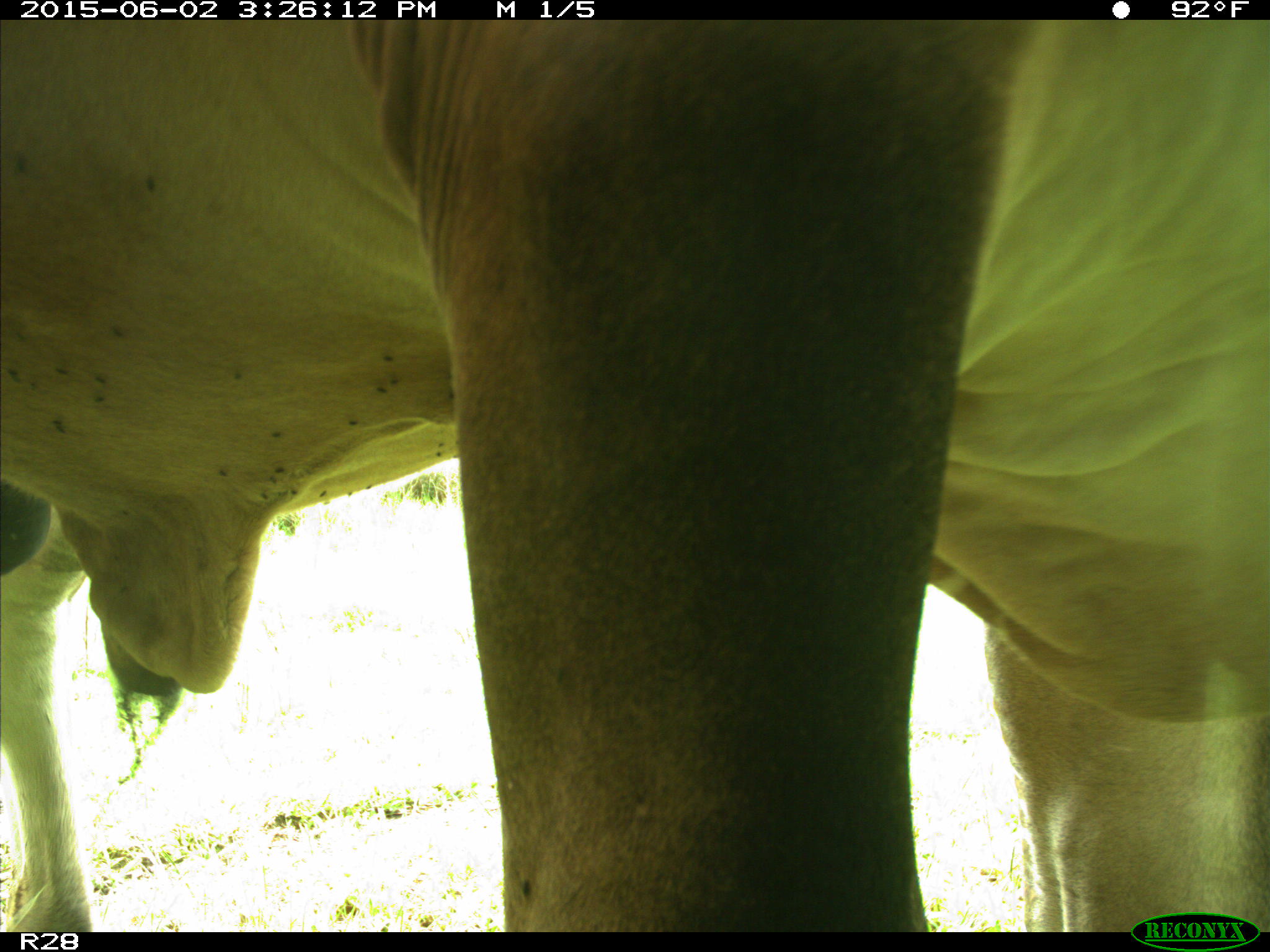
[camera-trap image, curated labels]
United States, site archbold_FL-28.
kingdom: Animalia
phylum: Chordata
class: Mammalia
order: Artiodactyla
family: Bovidae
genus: Bos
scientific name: Bos taurus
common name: domestic cow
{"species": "Bos taurus (domestic cow)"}